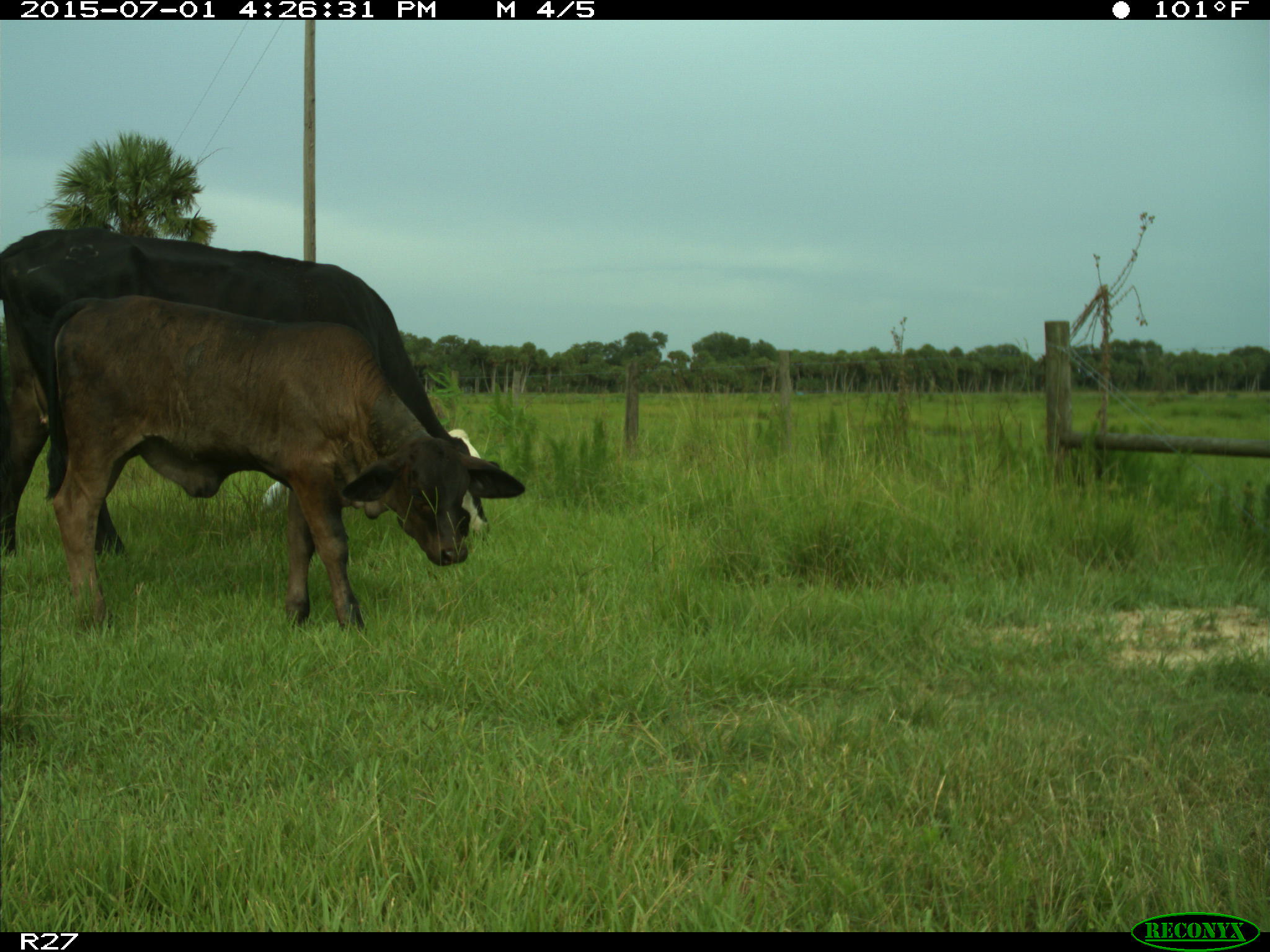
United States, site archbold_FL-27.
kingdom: Animalia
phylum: Chordata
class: Mammalia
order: Artiodactyla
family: Bovidae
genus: Bos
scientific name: Bos taurus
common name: domestic cow